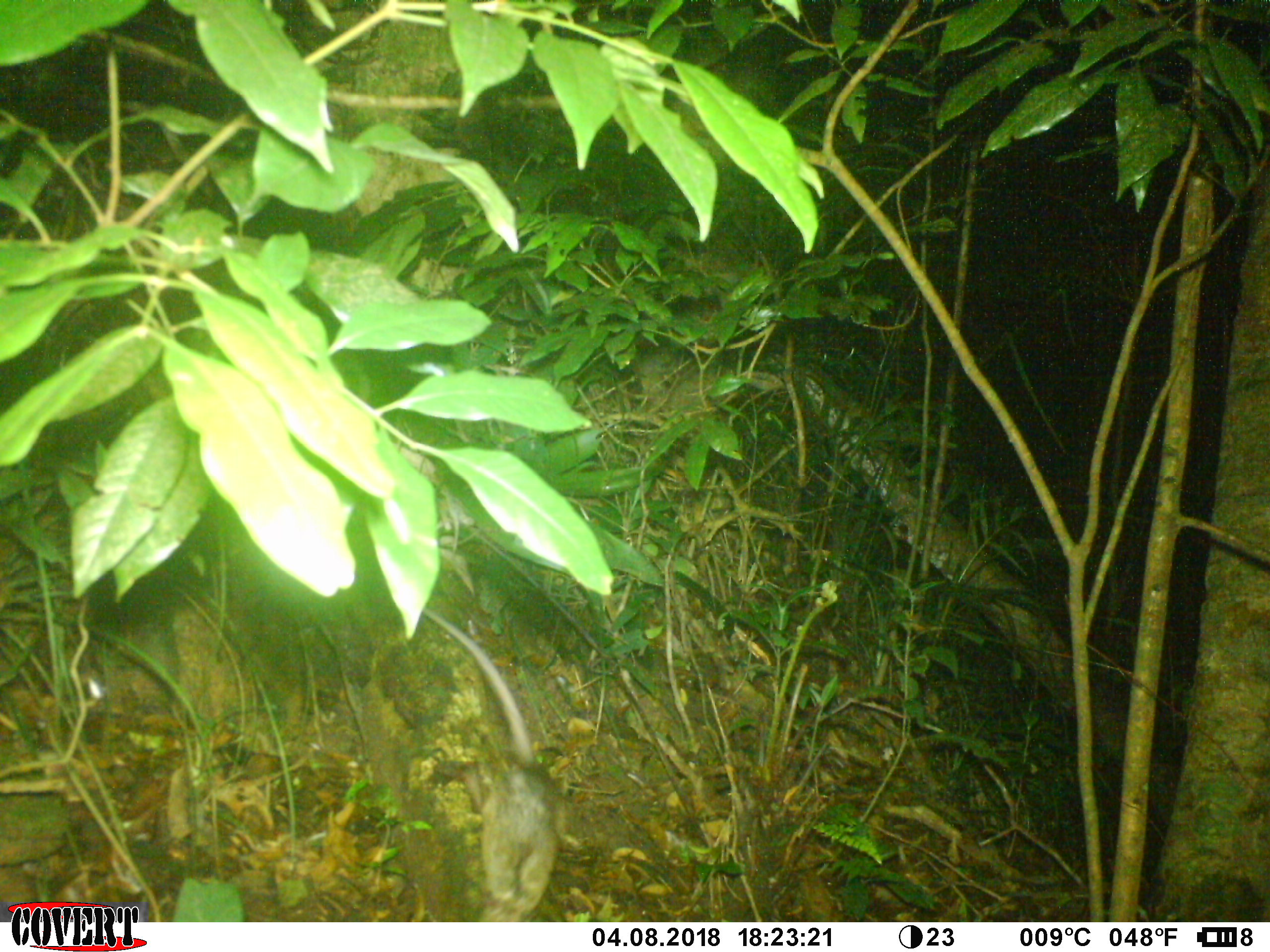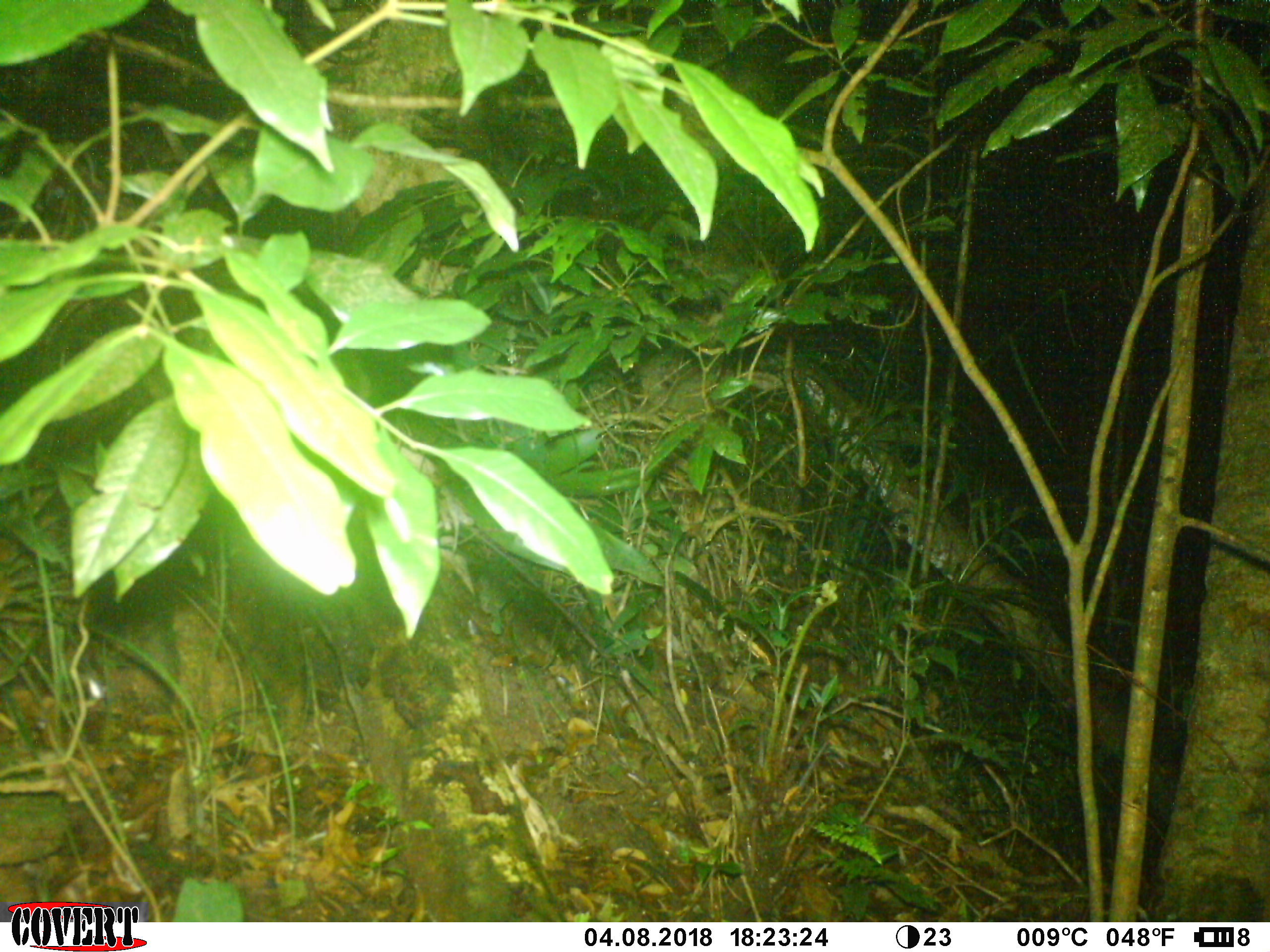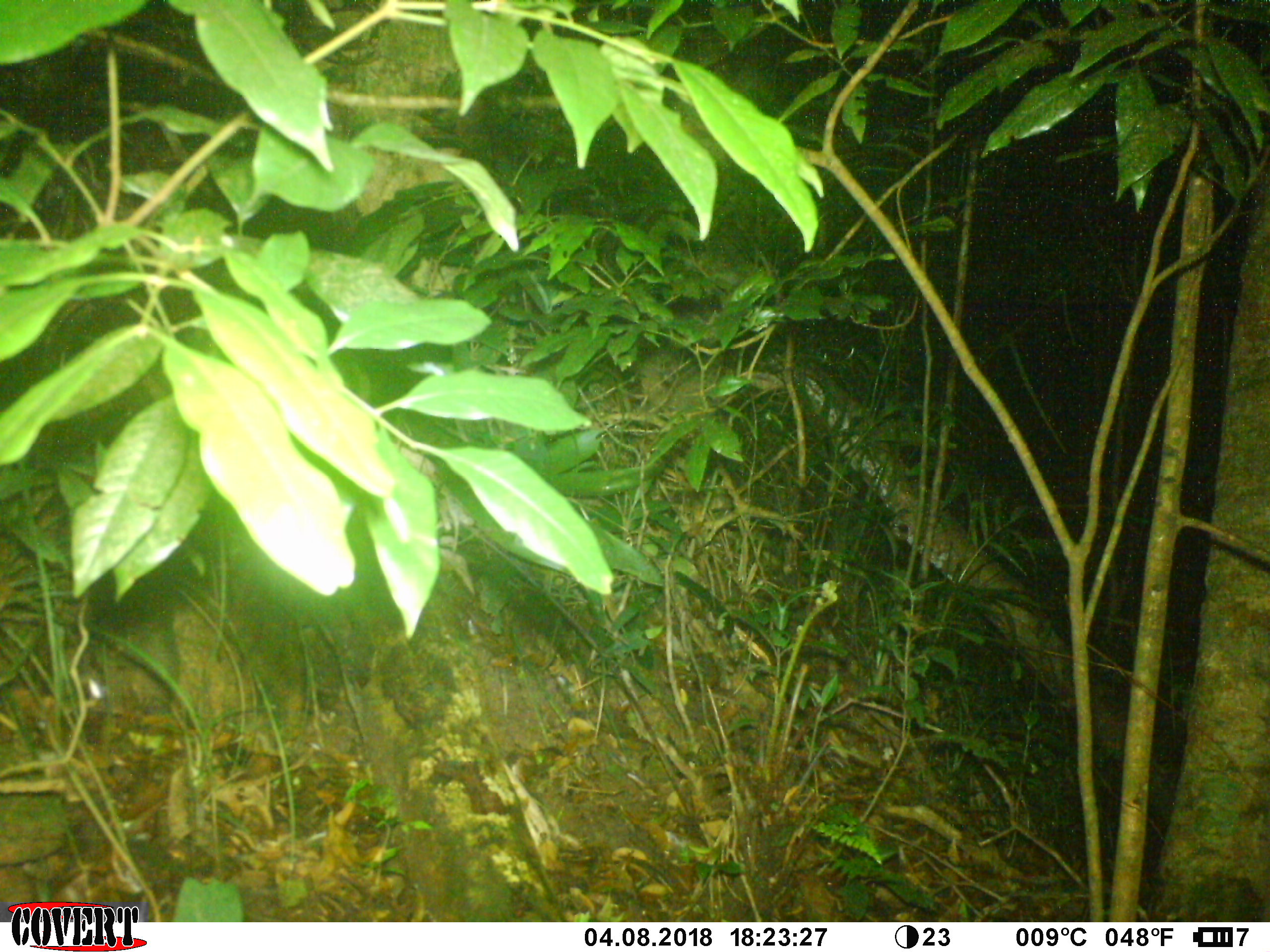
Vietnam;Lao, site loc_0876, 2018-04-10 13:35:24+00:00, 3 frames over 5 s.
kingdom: Animalia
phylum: Chordata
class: Mammalia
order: Rodentia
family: Muridae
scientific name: Muridae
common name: old-world mice and rats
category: unidentified murid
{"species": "unidentified murid (old-world mice and rats) (Muridae)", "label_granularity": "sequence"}